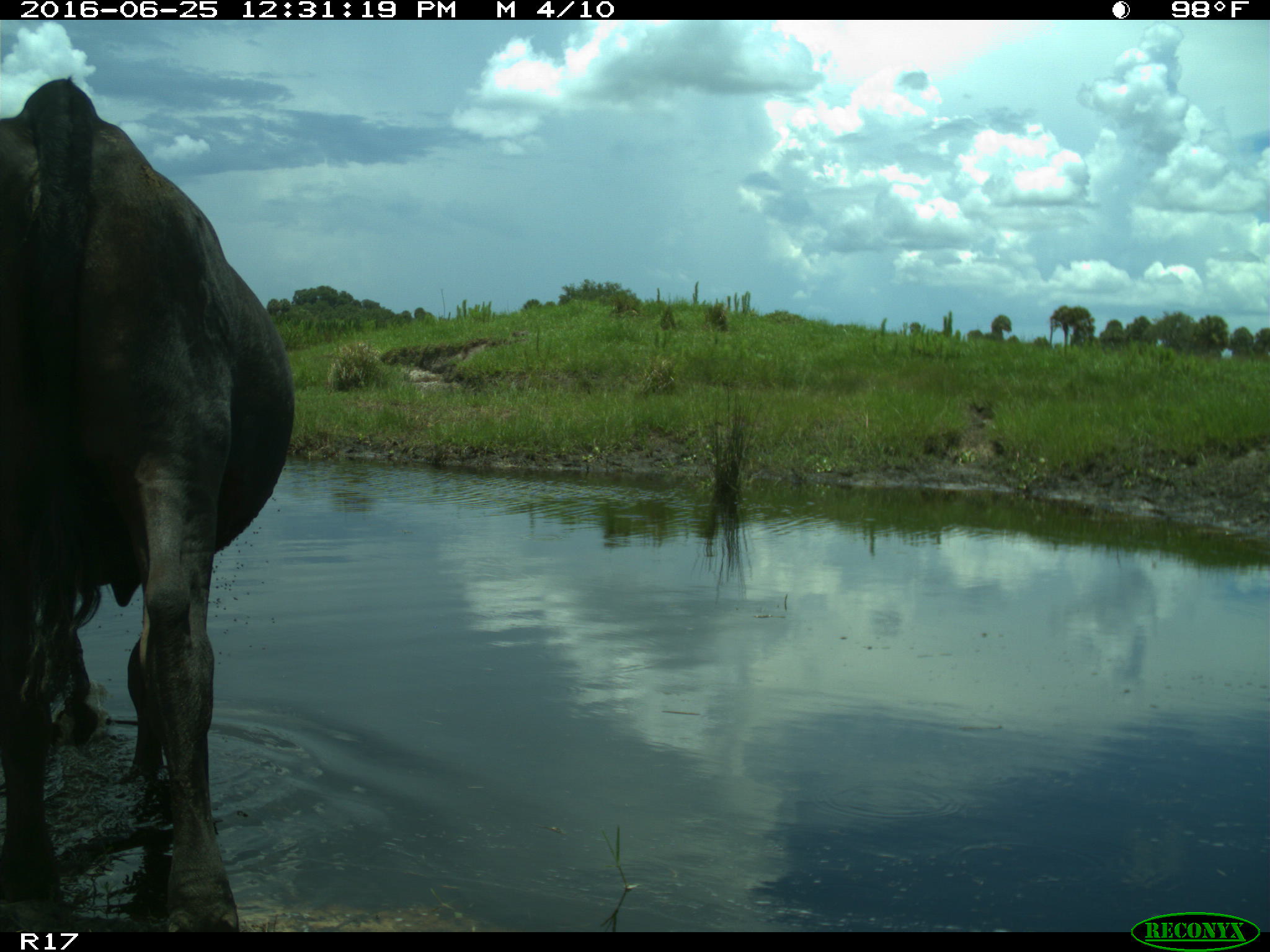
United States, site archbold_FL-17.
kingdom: Animalia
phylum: Chordata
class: Mammalia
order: Artiodactyla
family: Bovidae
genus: Bos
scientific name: Bos taurus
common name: domestic cow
Bos taurus (domestic cow).